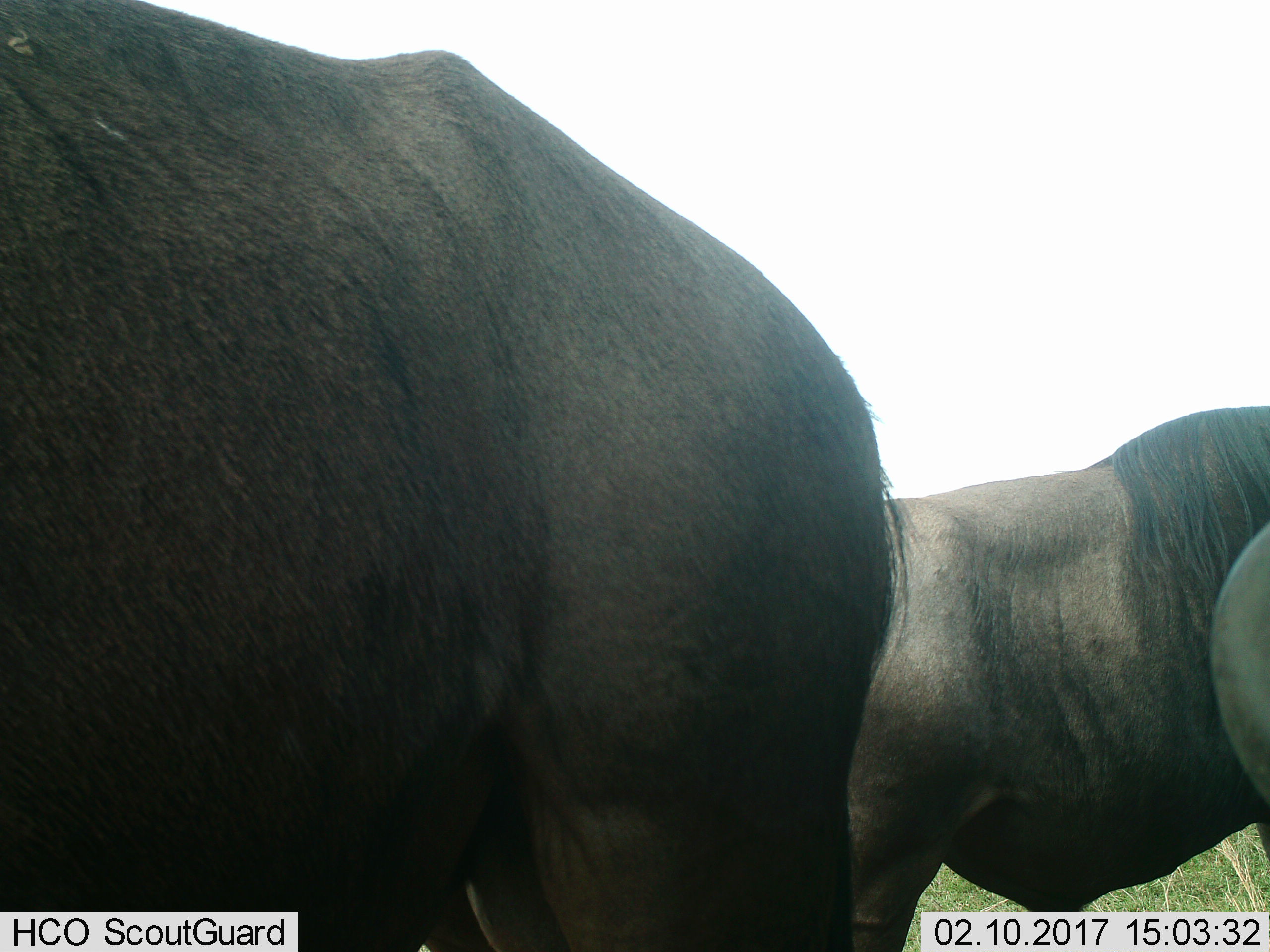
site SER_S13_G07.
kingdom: Animalia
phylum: Chordata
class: Mammalia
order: Artiodactyla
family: Bovidae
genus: Connochaetes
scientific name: Connochaetes taurinus taurinus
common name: blue wildebeest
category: wildebeestblue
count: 2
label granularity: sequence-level